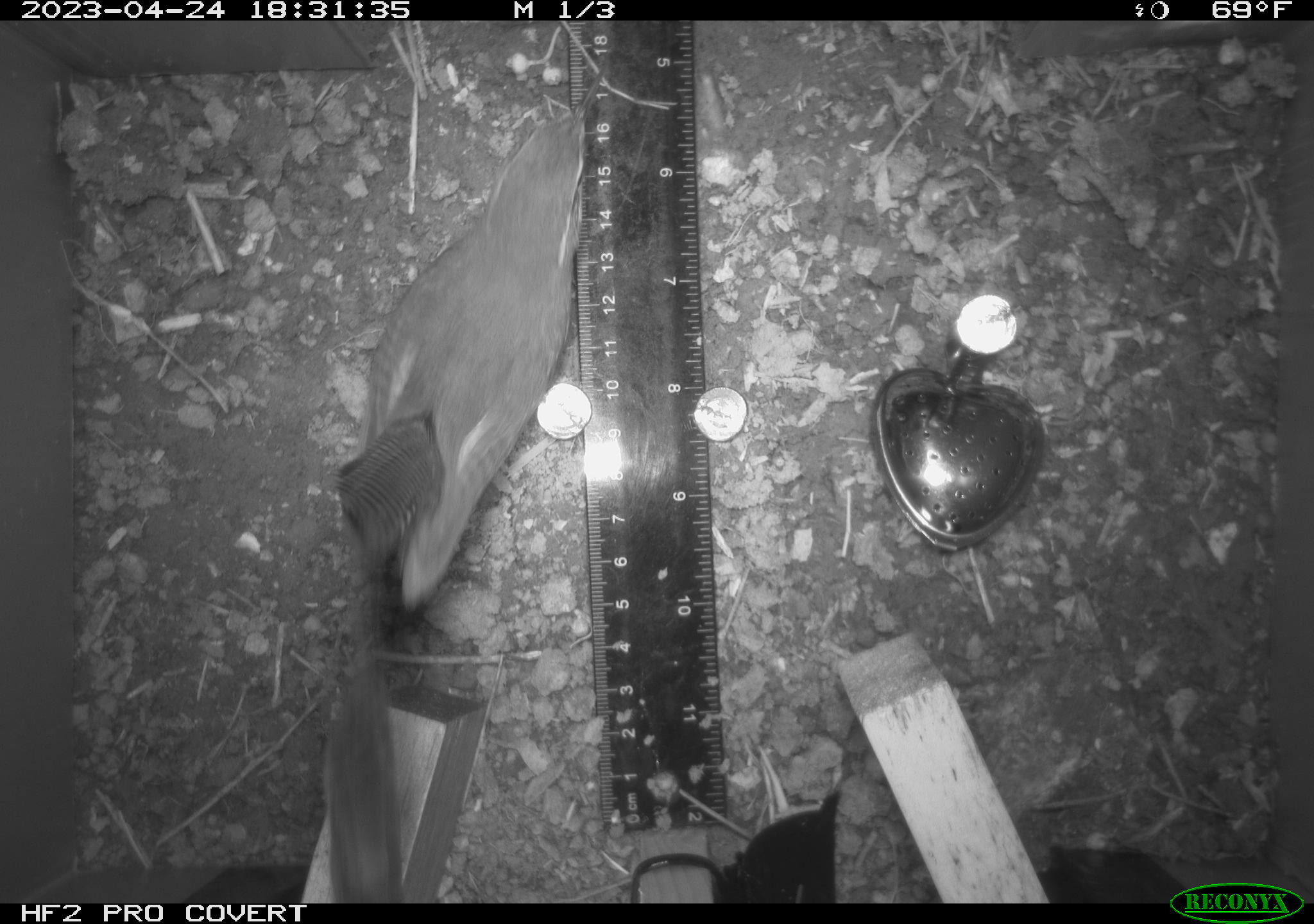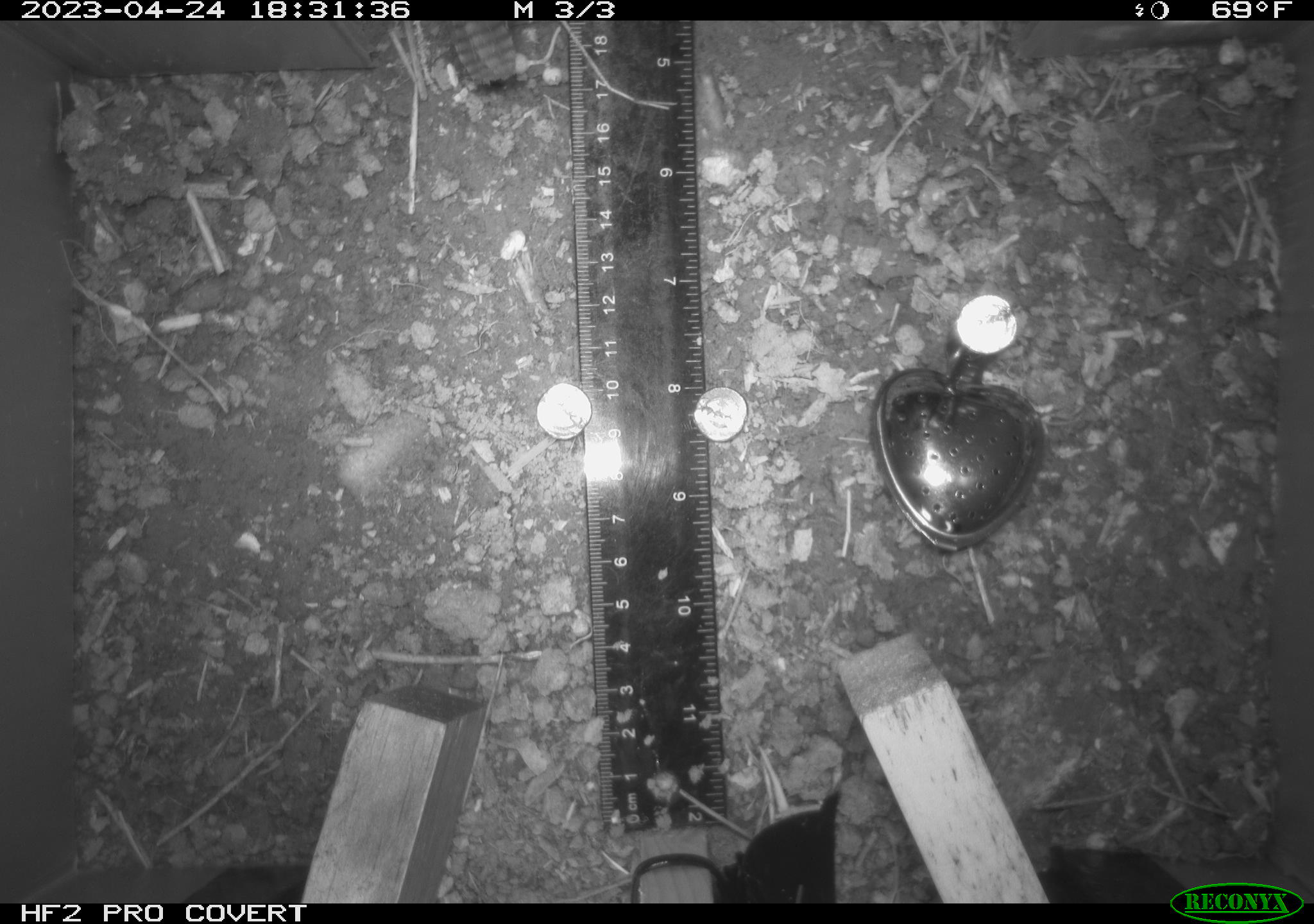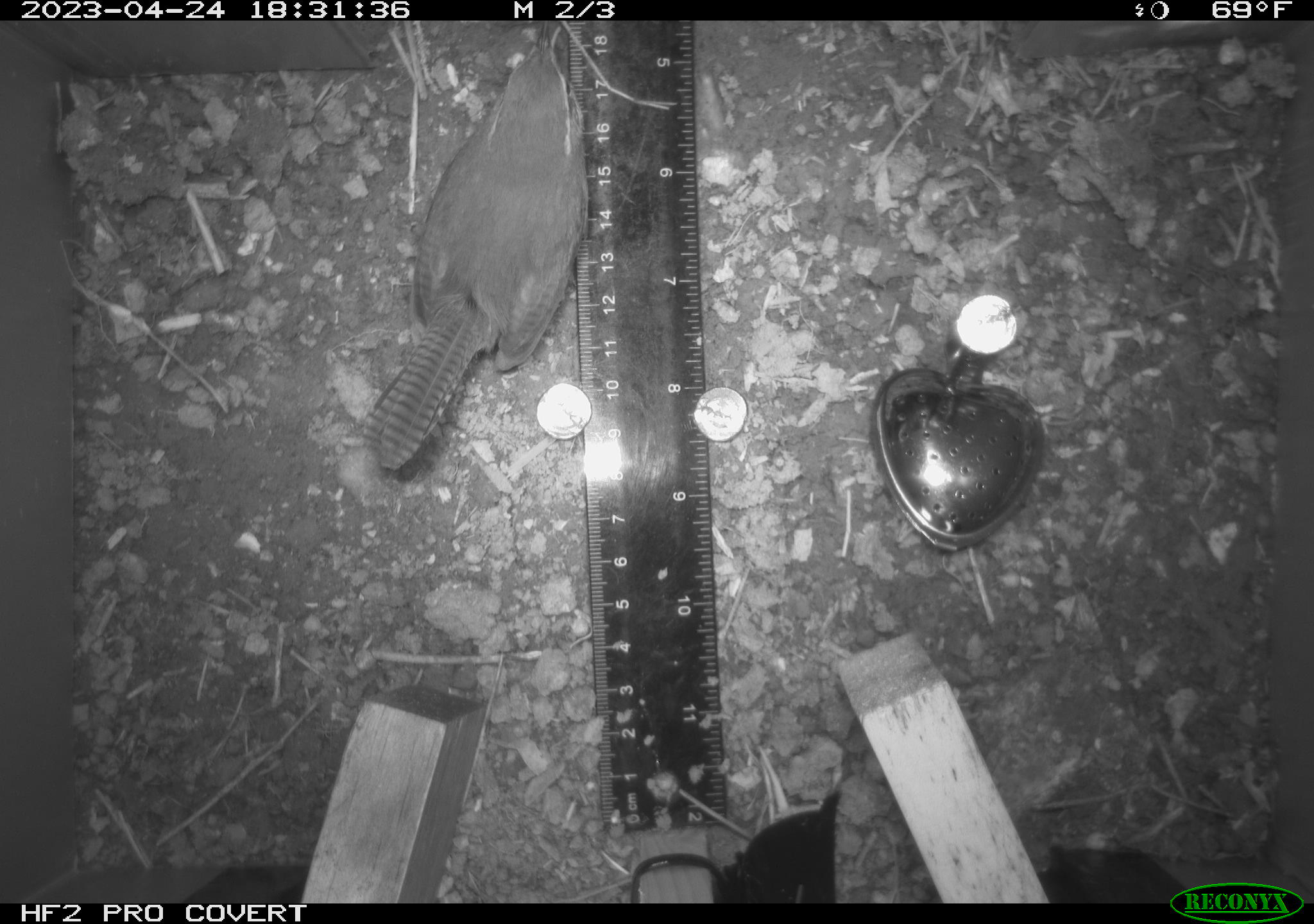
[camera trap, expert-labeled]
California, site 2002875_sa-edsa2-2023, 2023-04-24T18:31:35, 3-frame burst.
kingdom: Animalia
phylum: Chordata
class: Aves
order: Passeriformes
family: Troglodytidae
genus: Thryomanes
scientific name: Thryomanes bewickii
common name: bewick's wren